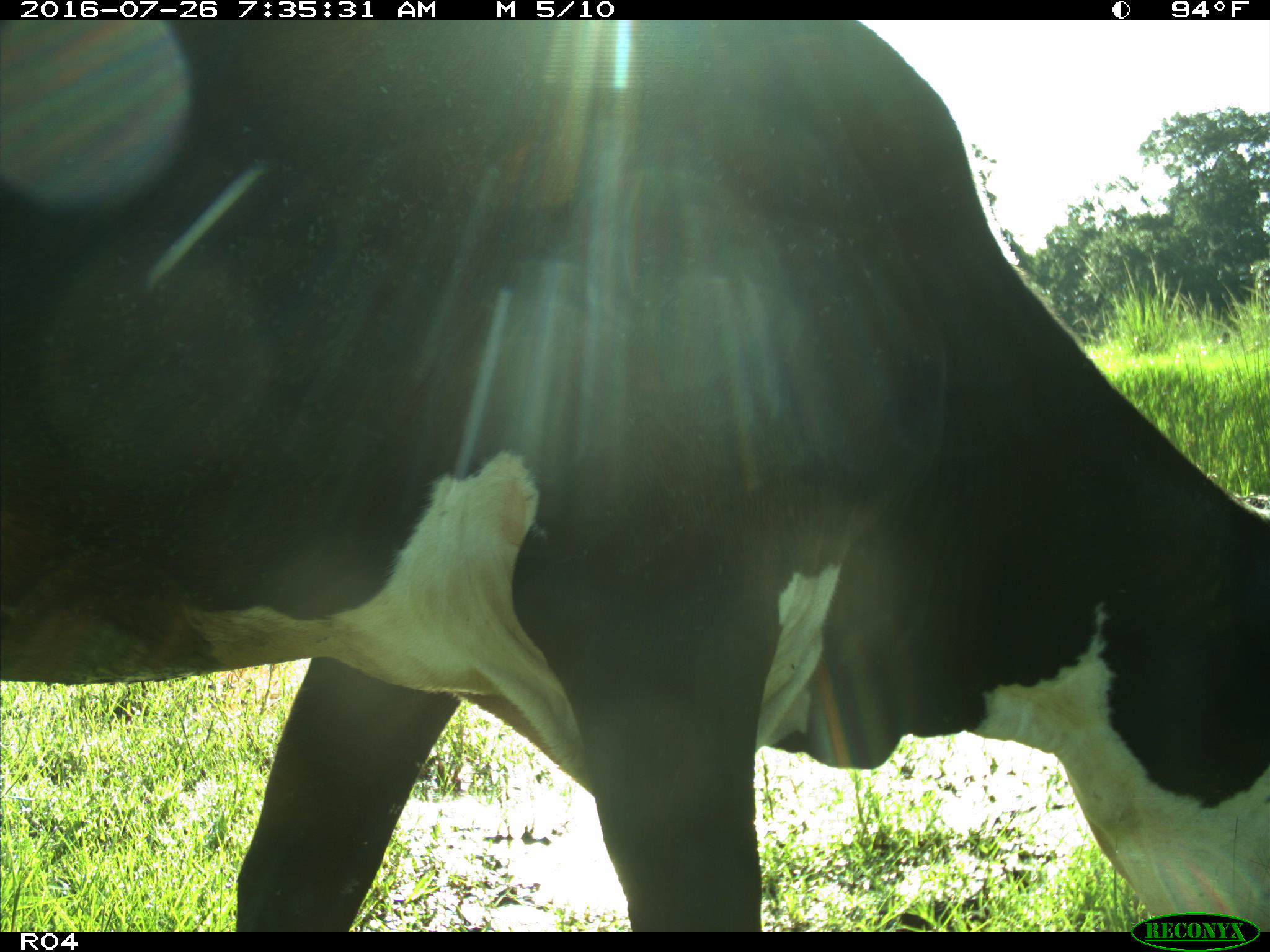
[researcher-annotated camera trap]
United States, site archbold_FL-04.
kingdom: Animalia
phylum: Chordata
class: Mammalia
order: Artiodactyla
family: Bovidae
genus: Bos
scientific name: Bos taurus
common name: domestic cow